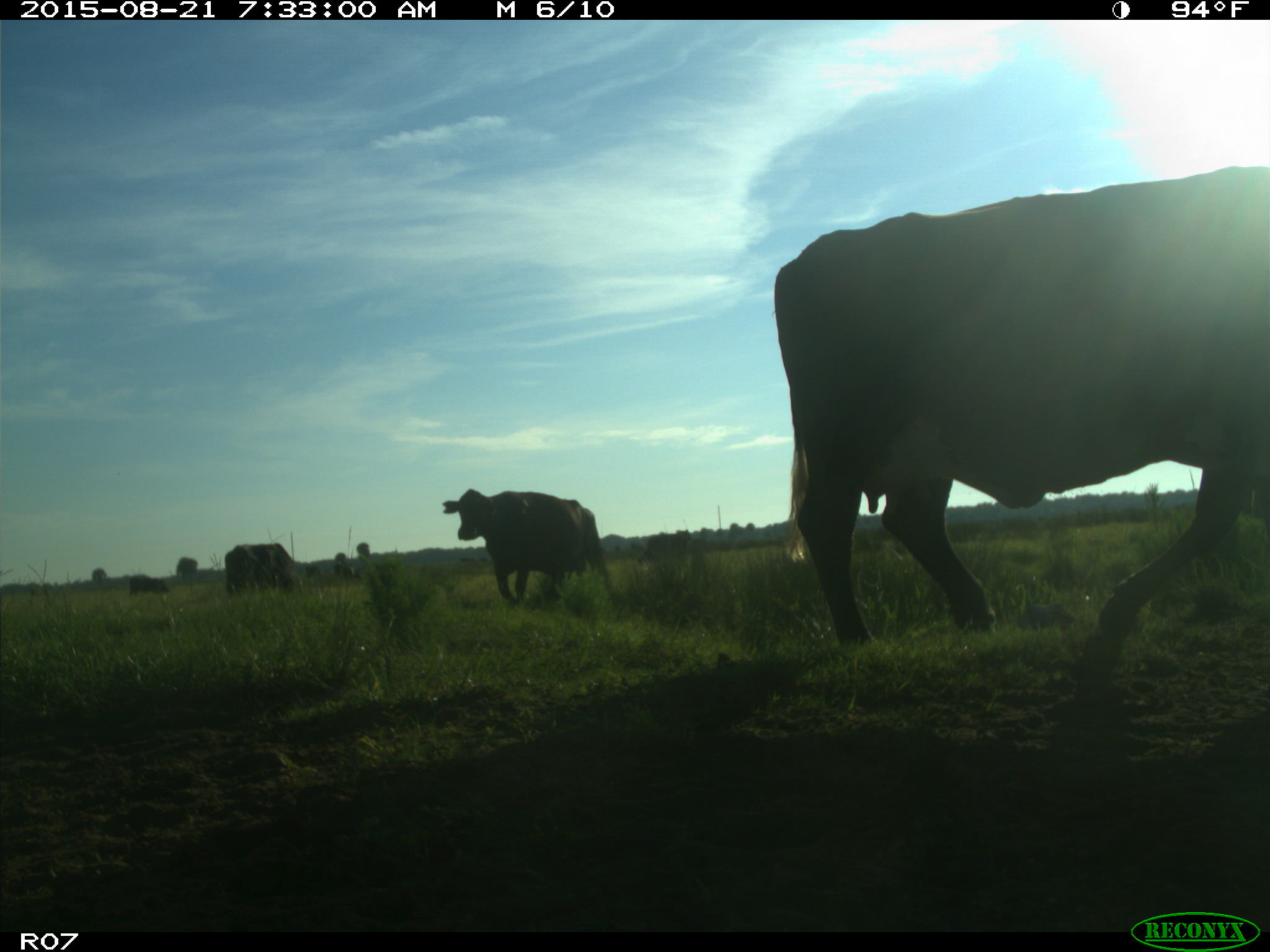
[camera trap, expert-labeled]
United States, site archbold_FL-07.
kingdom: Animalia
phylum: Chordata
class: Mammalia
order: Artiodactyla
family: Bovidae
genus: Bos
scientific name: Bos taurus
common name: domestic cow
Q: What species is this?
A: Bos taurus (domestic cow).